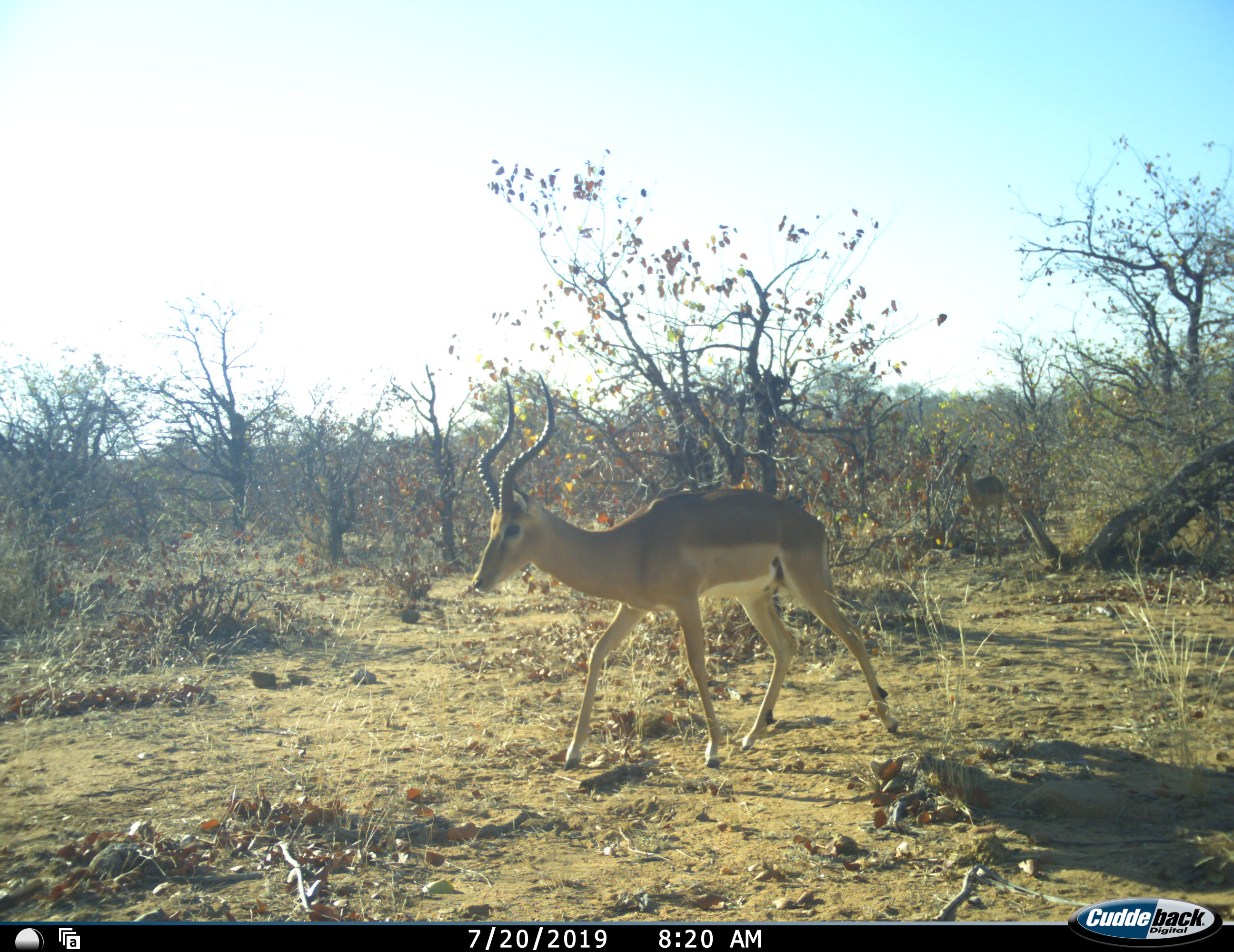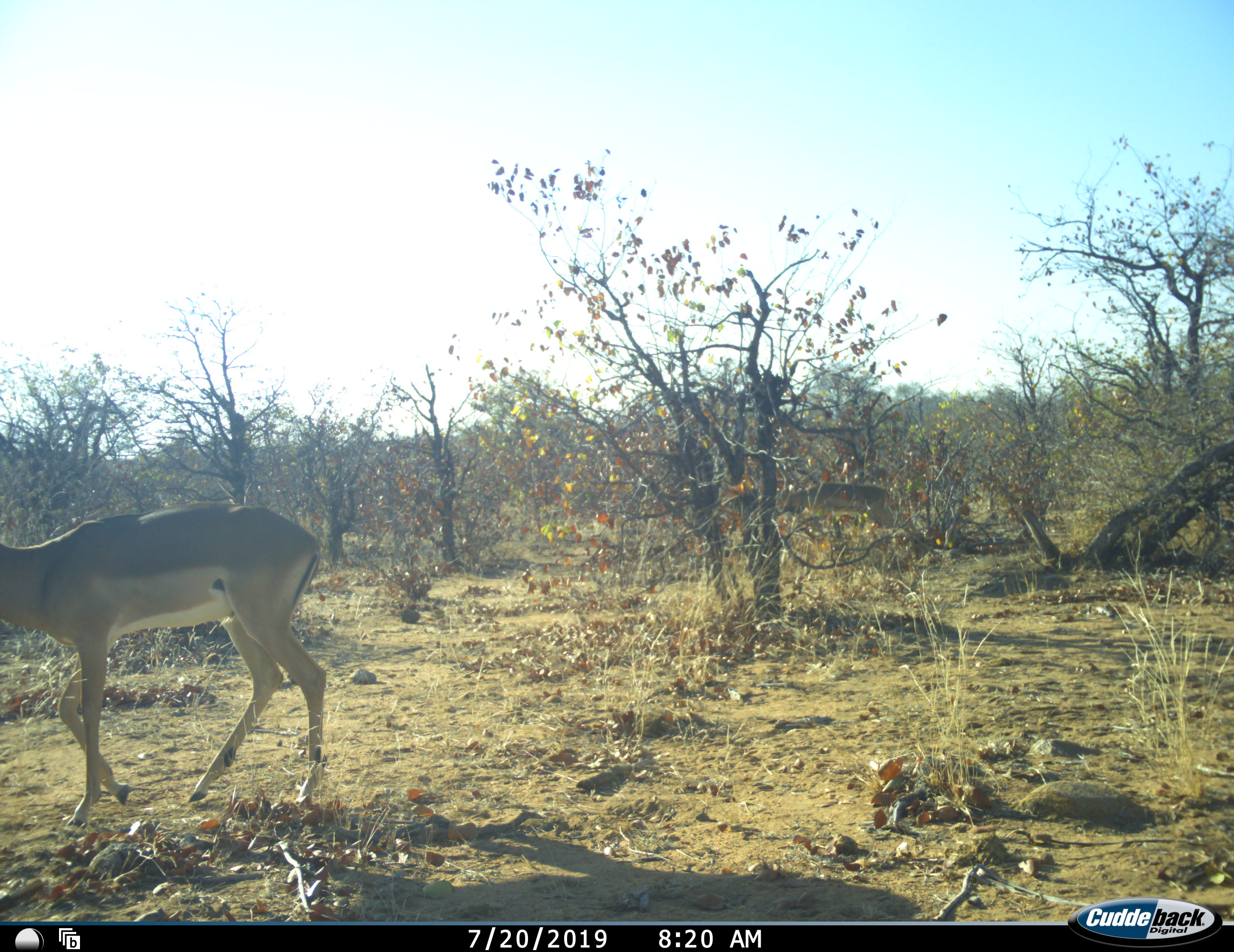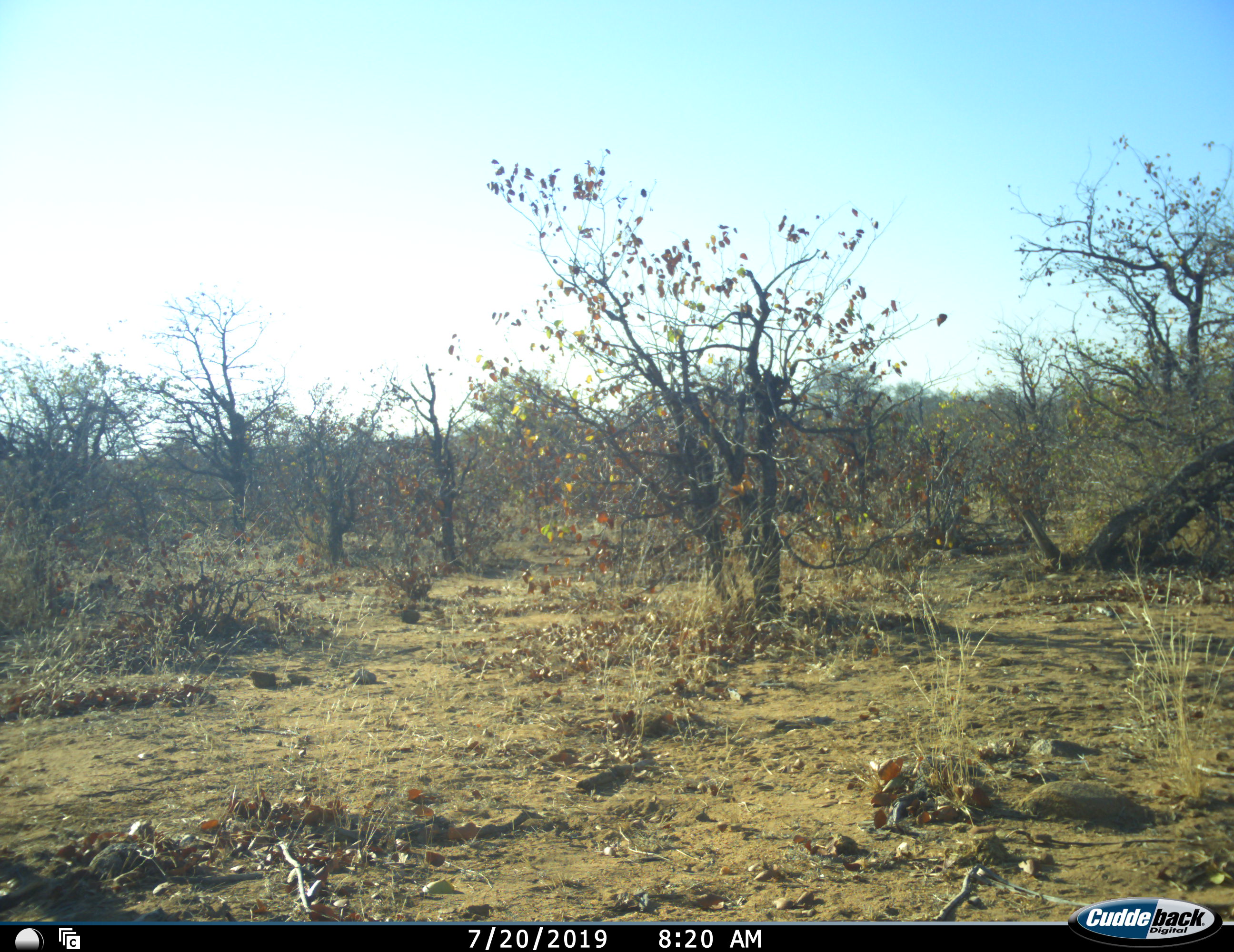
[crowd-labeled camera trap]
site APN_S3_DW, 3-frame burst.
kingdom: Animalia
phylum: Chordata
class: Mammalia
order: Artiodactyla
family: Bovidae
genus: Aepyceros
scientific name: Aepyceros melampus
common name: impala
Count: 2.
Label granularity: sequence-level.